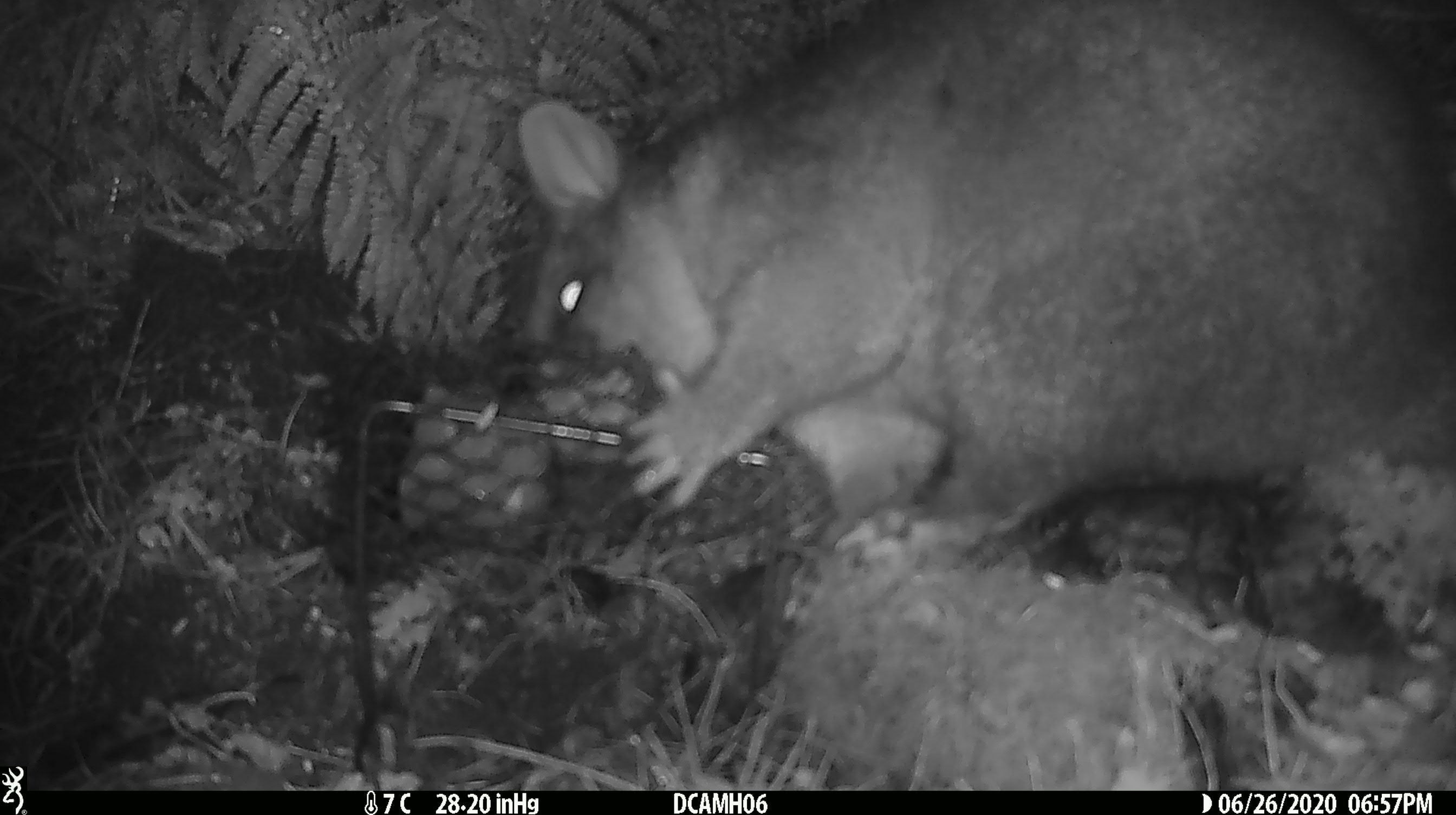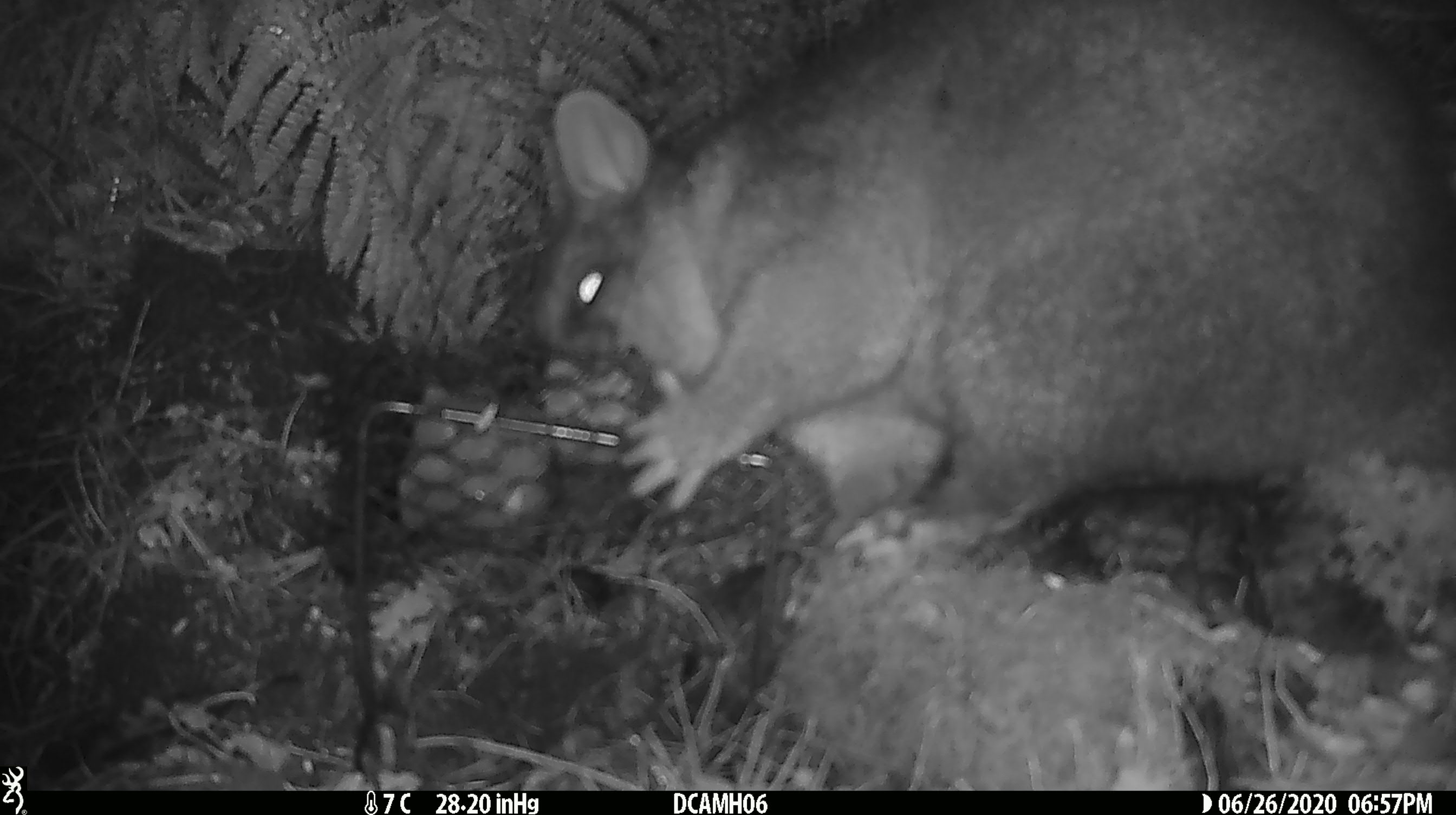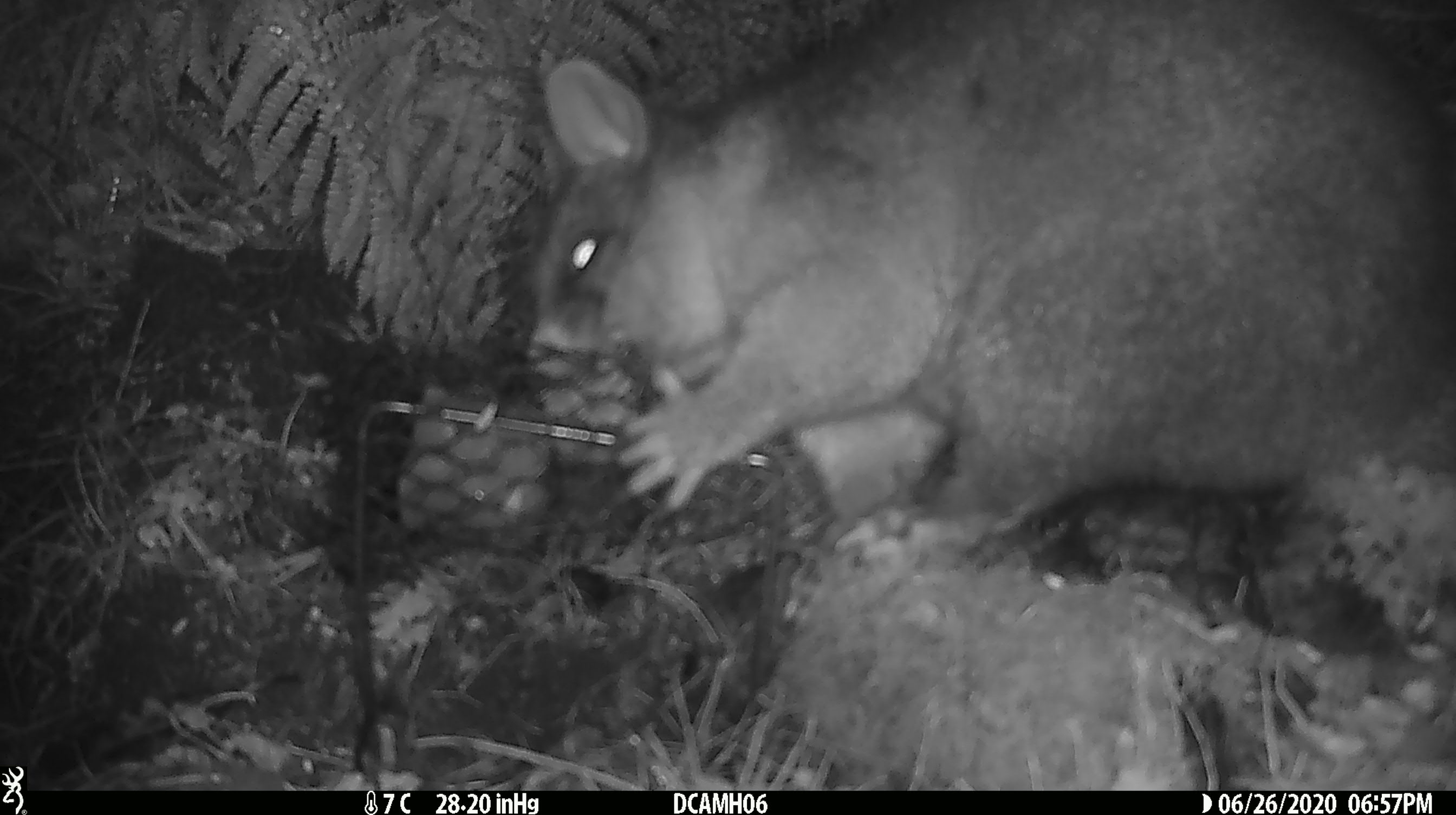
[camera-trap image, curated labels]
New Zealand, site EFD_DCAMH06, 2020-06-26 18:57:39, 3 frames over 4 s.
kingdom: Animalia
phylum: Chordata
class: Mammalia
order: Diprotodontia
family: Phalangeridae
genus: Trichosurus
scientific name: Trichosurus vulpecula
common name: common brushtail possum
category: possum